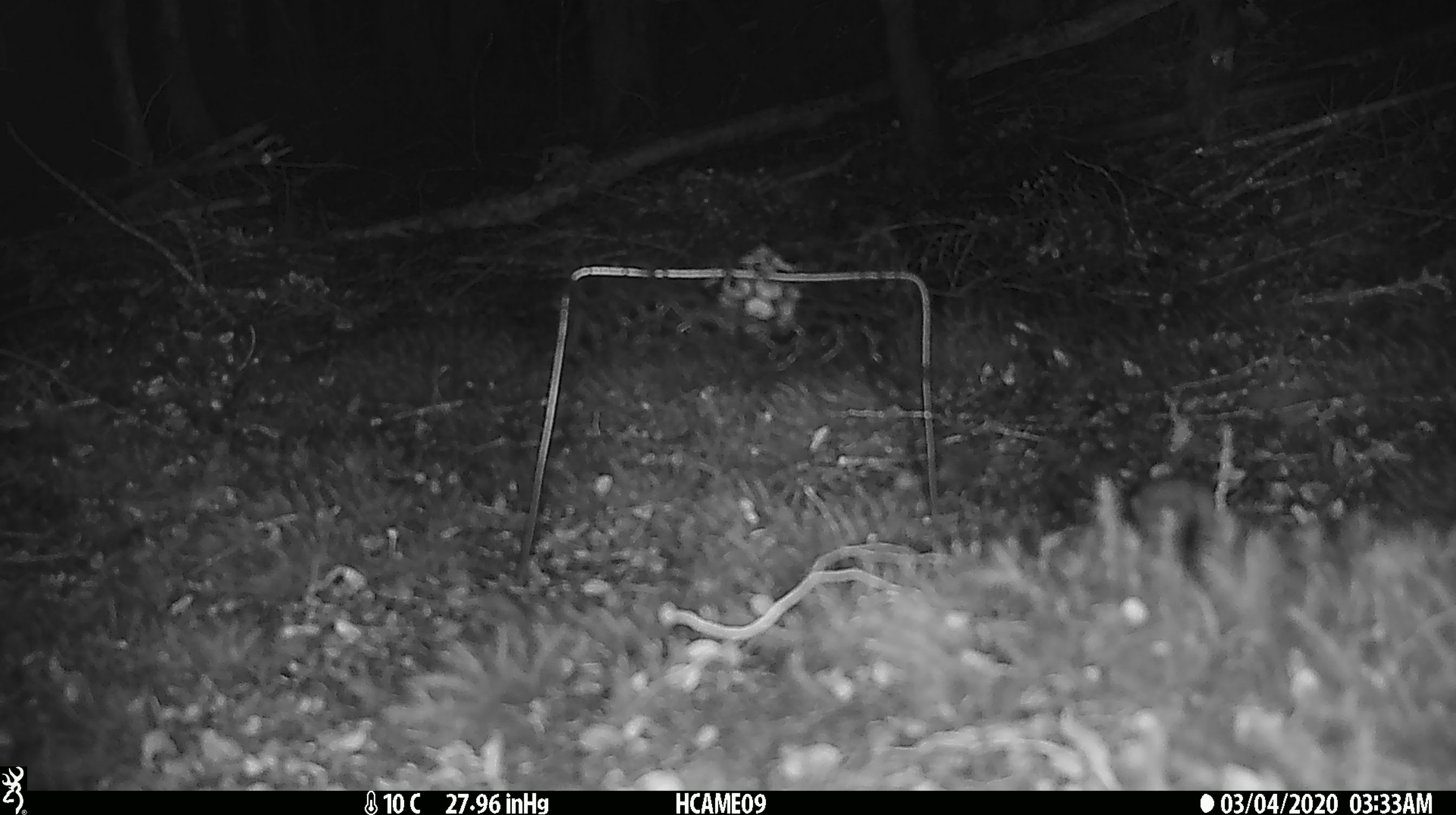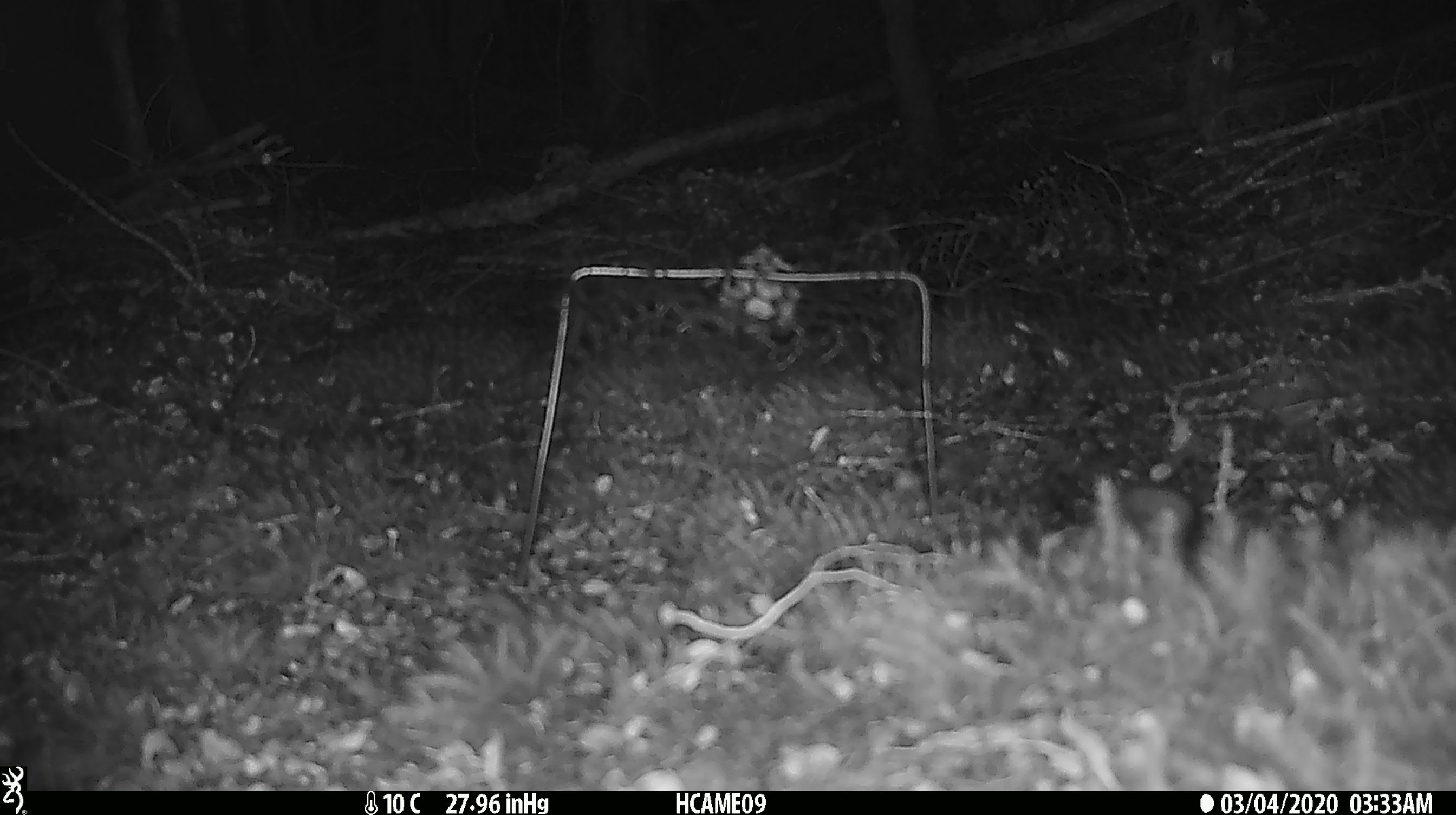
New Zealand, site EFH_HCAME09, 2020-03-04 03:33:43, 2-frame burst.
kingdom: Animalia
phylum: Chordata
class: Mammalia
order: Rodentia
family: Muridae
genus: Mus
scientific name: Mus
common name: mouse